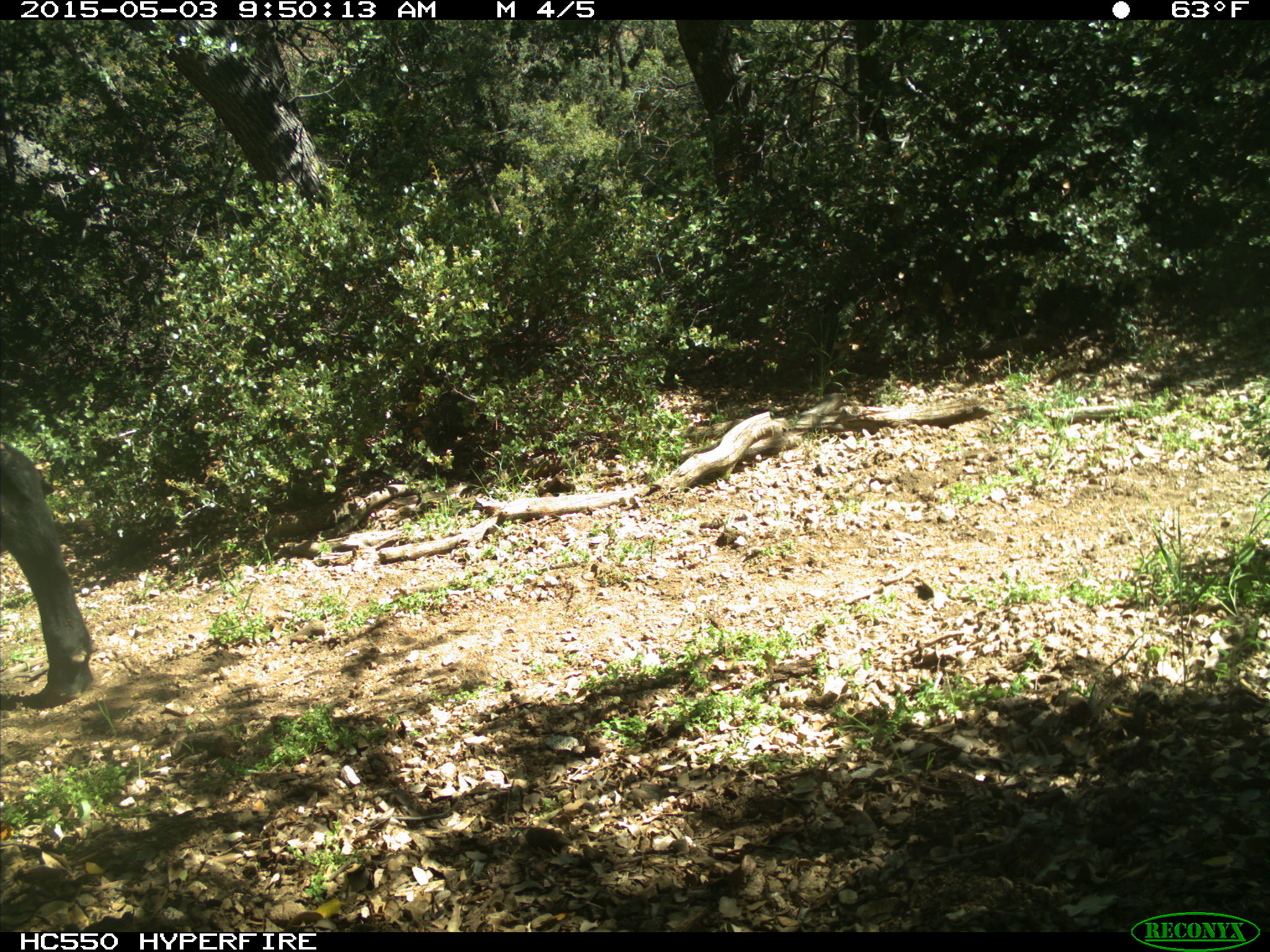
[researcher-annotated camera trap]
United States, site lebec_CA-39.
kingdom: Animalia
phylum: Chordata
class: Mammalia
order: Artiodactyla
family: Bovidae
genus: Bos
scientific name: Bos taurus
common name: domestic cow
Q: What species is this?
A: Bos taurus (domestic cow).